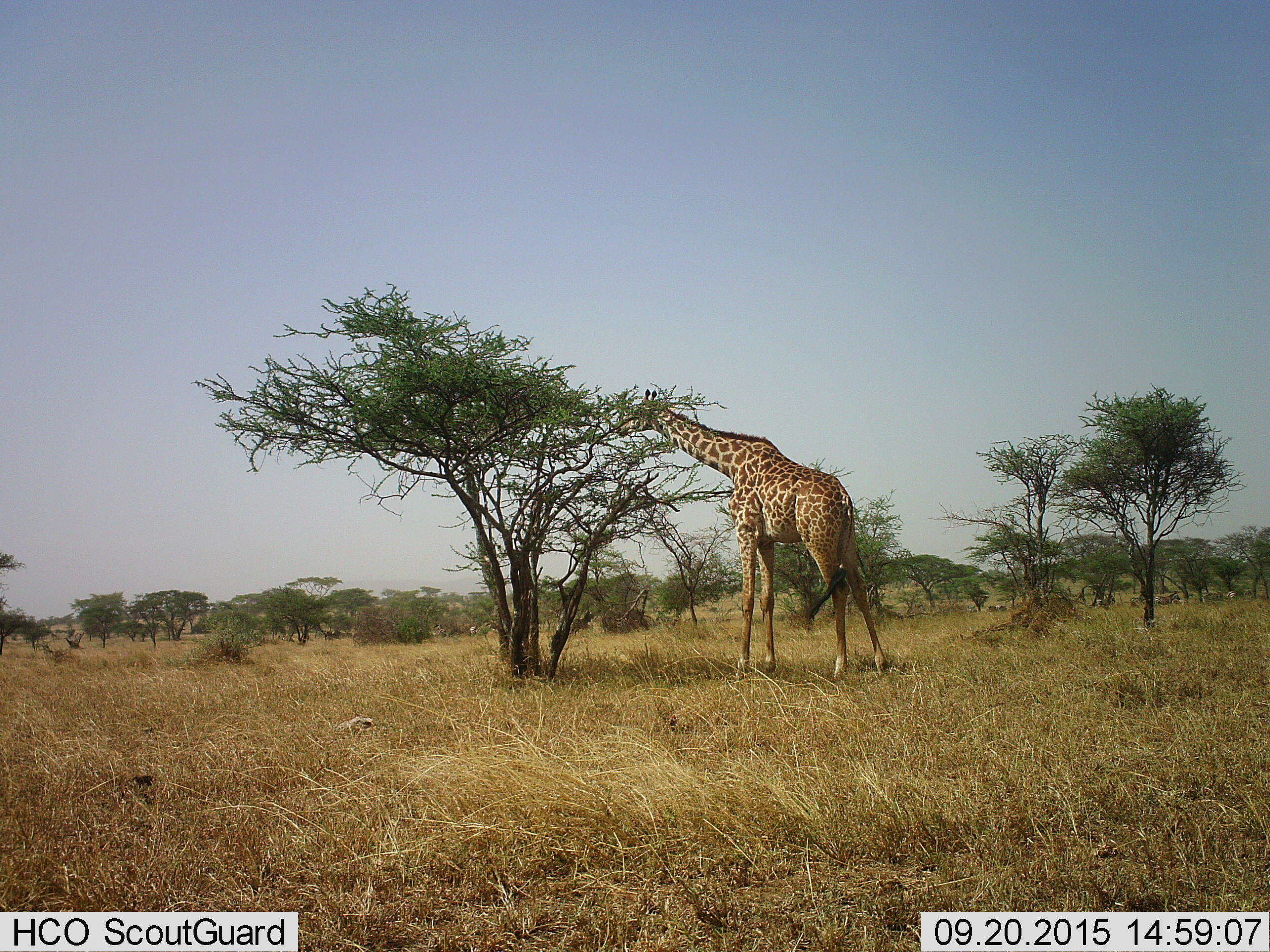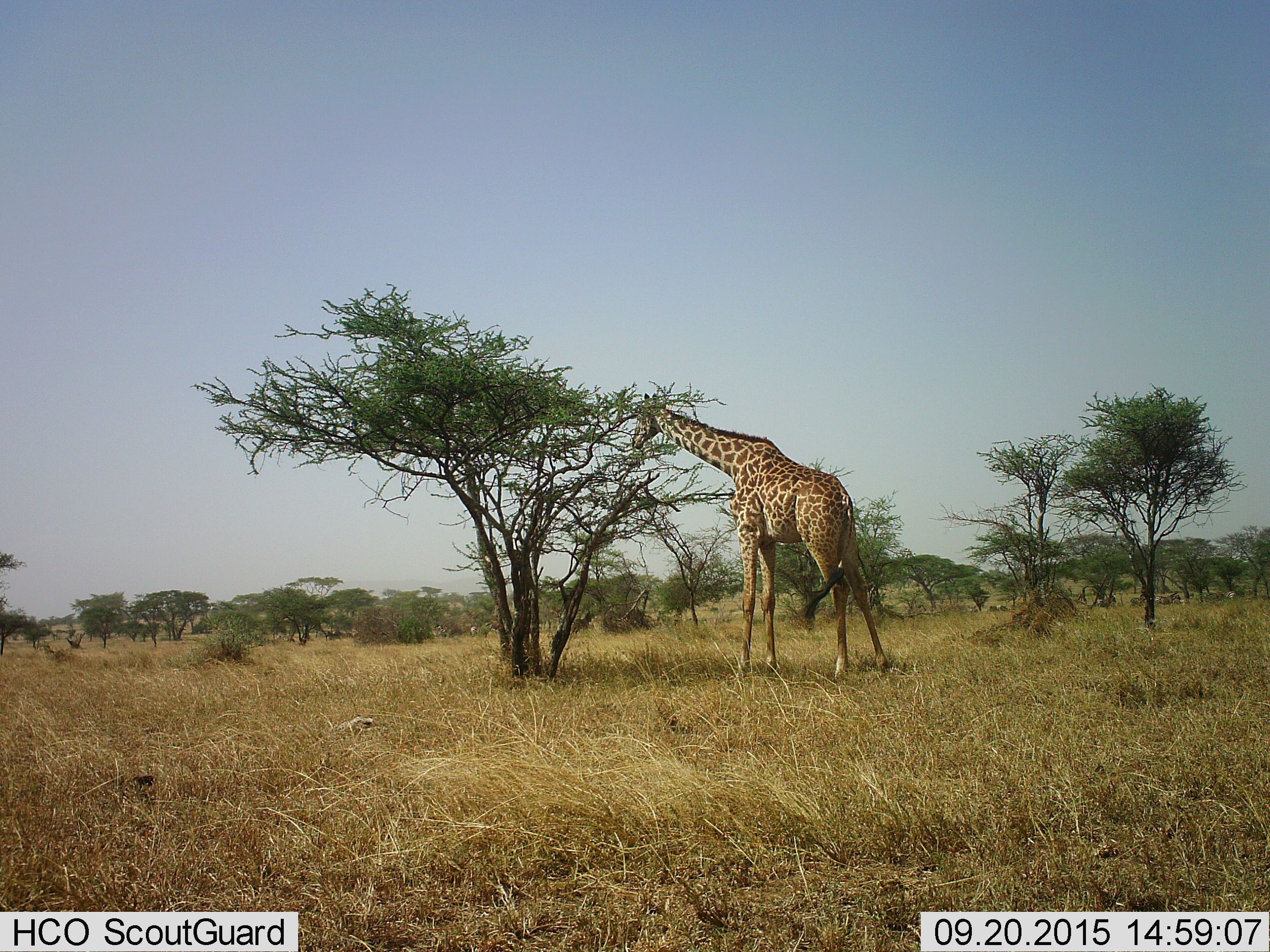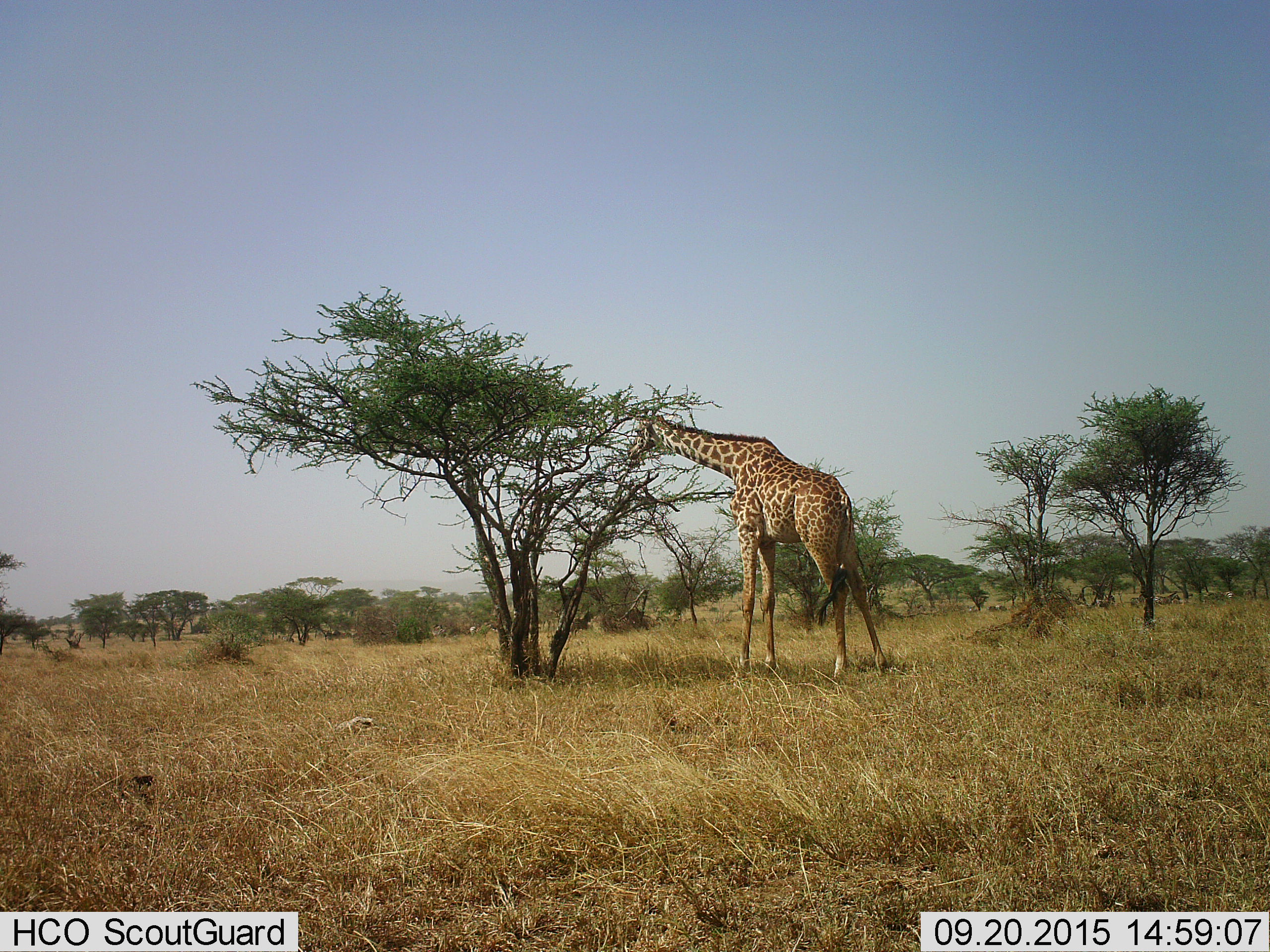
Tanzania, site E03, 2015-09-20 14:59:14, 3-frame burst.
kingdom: Animalia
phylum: Chordata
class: Mammalia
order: Artiodactyla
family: Giraffidae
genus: Giraffa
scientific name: Giraffa camelopardalis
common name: giraffe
Giraffe (Giraffa camelopardalis), count 1. Behavior (volunteer vote fractions): standing 29%, resting 0%, moving 0%, interacting 0%. Young present (vote fraction): 0%. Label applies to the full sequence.